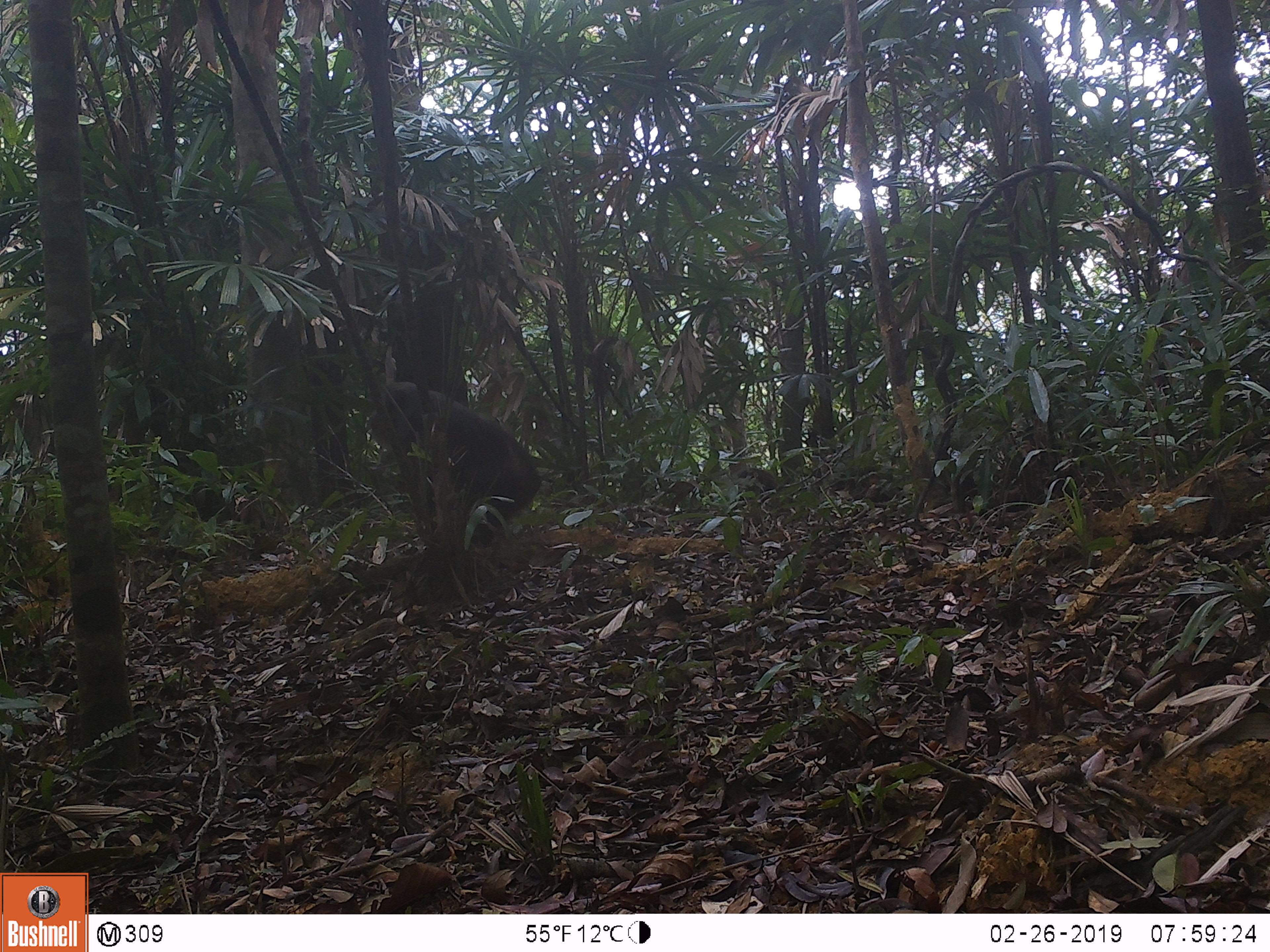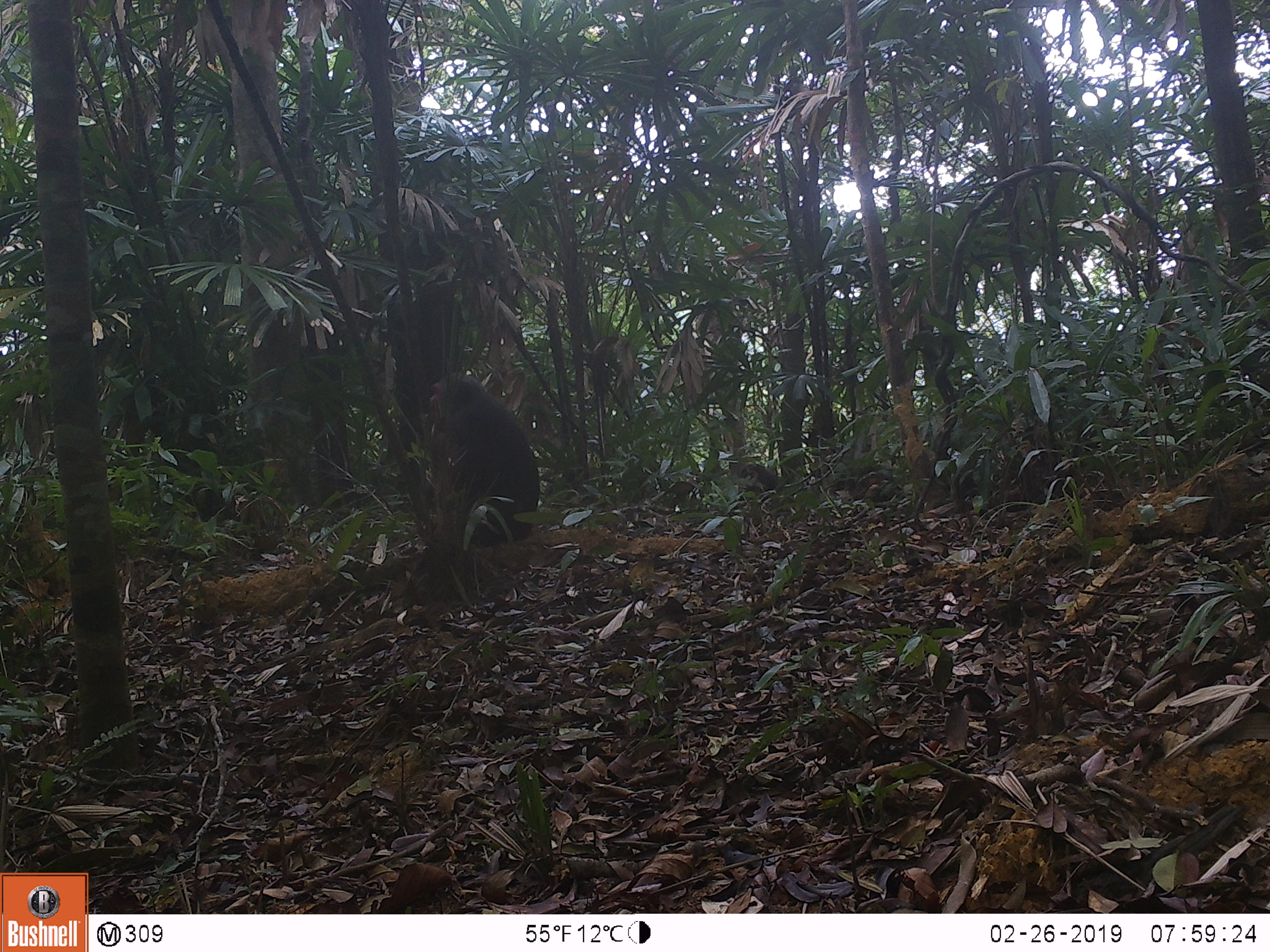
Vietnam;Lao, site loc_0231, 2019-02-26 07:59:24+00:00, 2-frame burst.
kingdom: Animalia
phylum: Chordata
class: Mammalia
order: Primates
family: Cercopithecidae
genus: Macaca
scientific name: Macaca arctoides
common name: stump-tailed macaque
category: stump tailed macaque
Stump tailed macaque (stump-tailed macaque) (Macaca arctoides). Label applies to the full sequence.